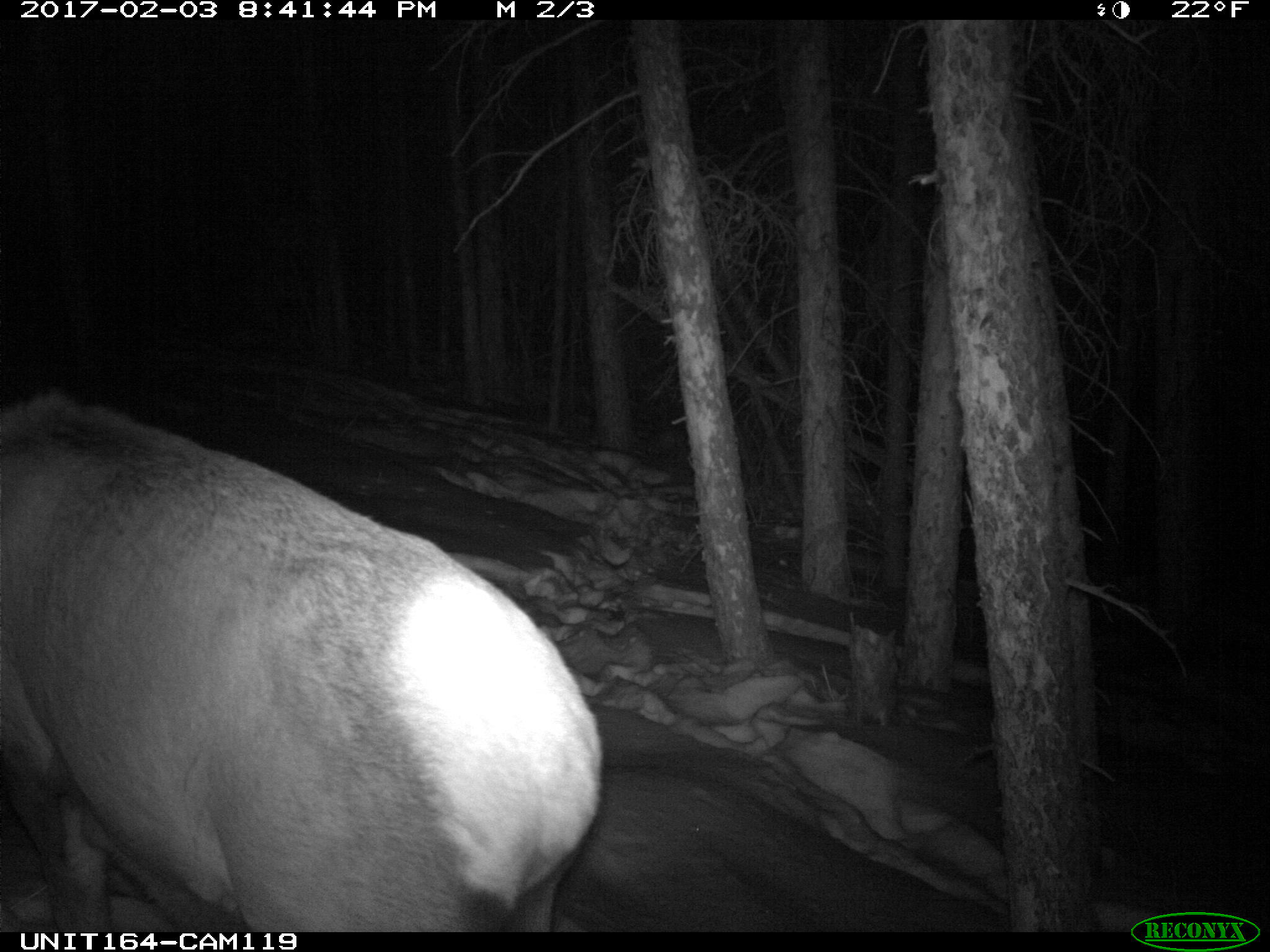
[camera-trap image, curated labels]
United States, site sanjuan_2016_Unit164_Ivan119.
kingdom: Animalia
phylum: Chordata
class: Mammalia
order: Artiodactyla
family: Cervidae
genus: Cervus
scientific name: Cervus elaphus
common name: red deer